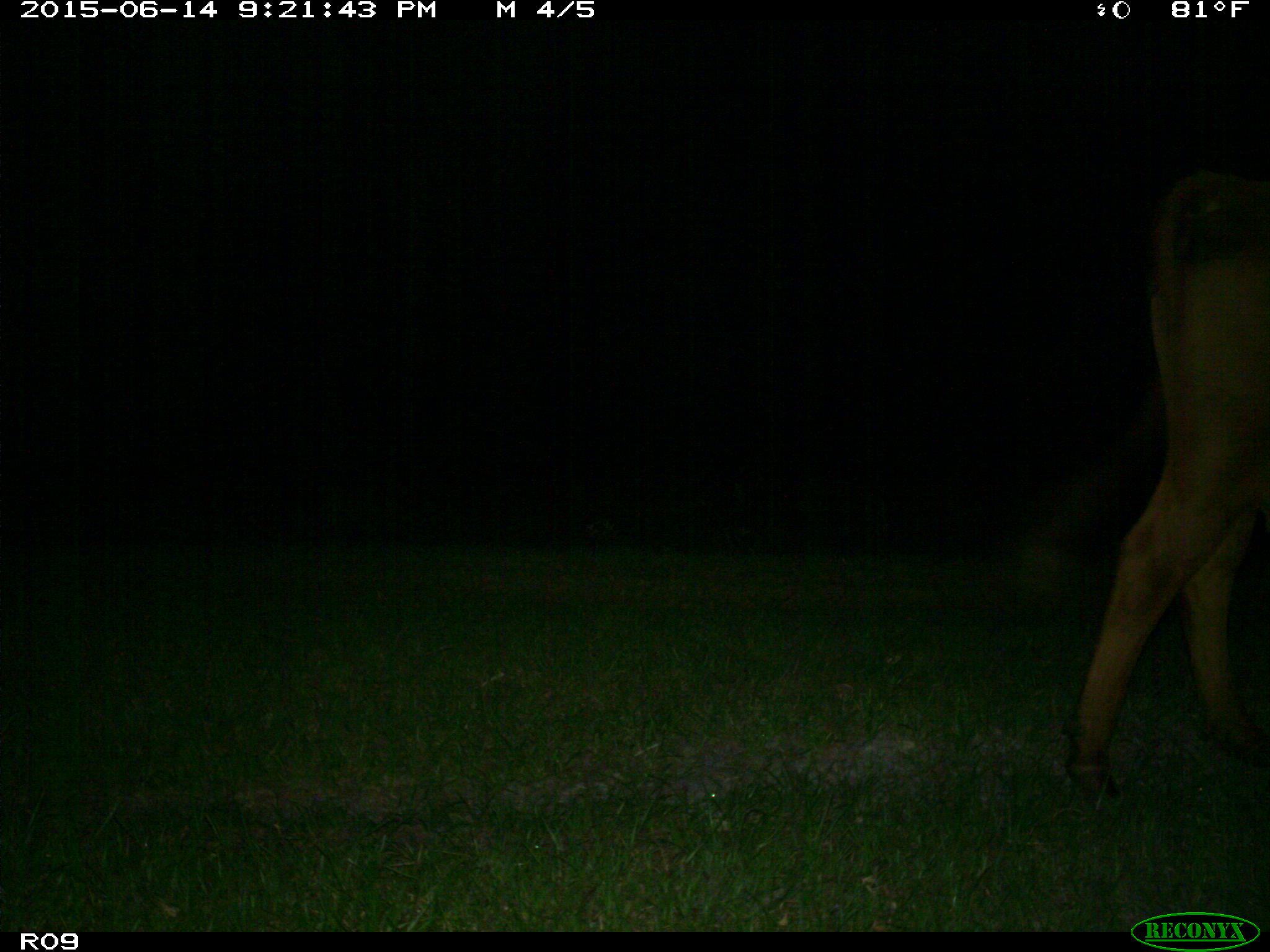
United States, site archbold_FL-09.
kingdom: Animalia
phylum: Chordata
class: Mammalia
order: Artiodactyla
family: Bovidae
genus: Bos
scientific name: Bos taurus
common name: domestic cow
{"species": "Bos taurus (domestic cow)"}